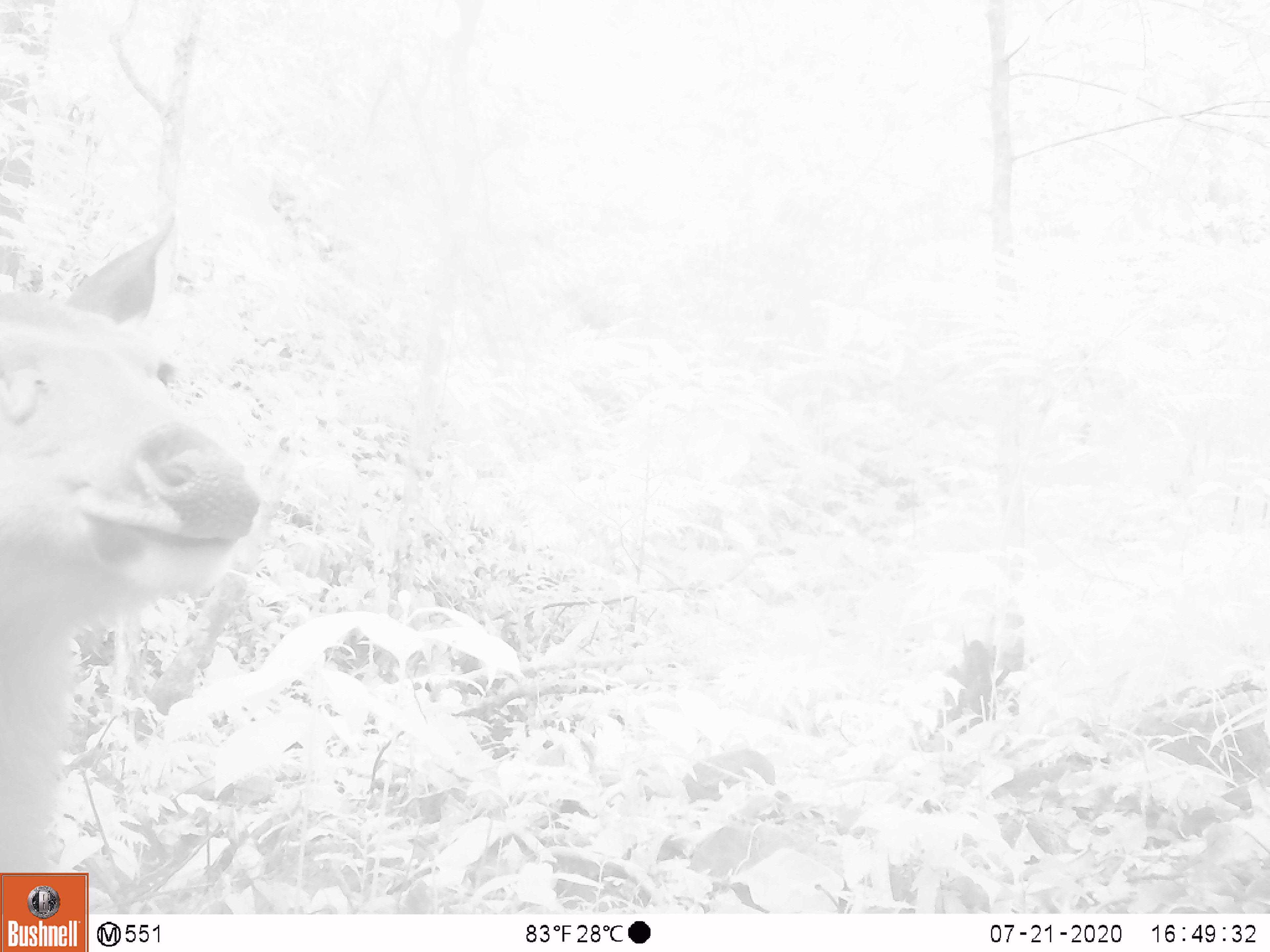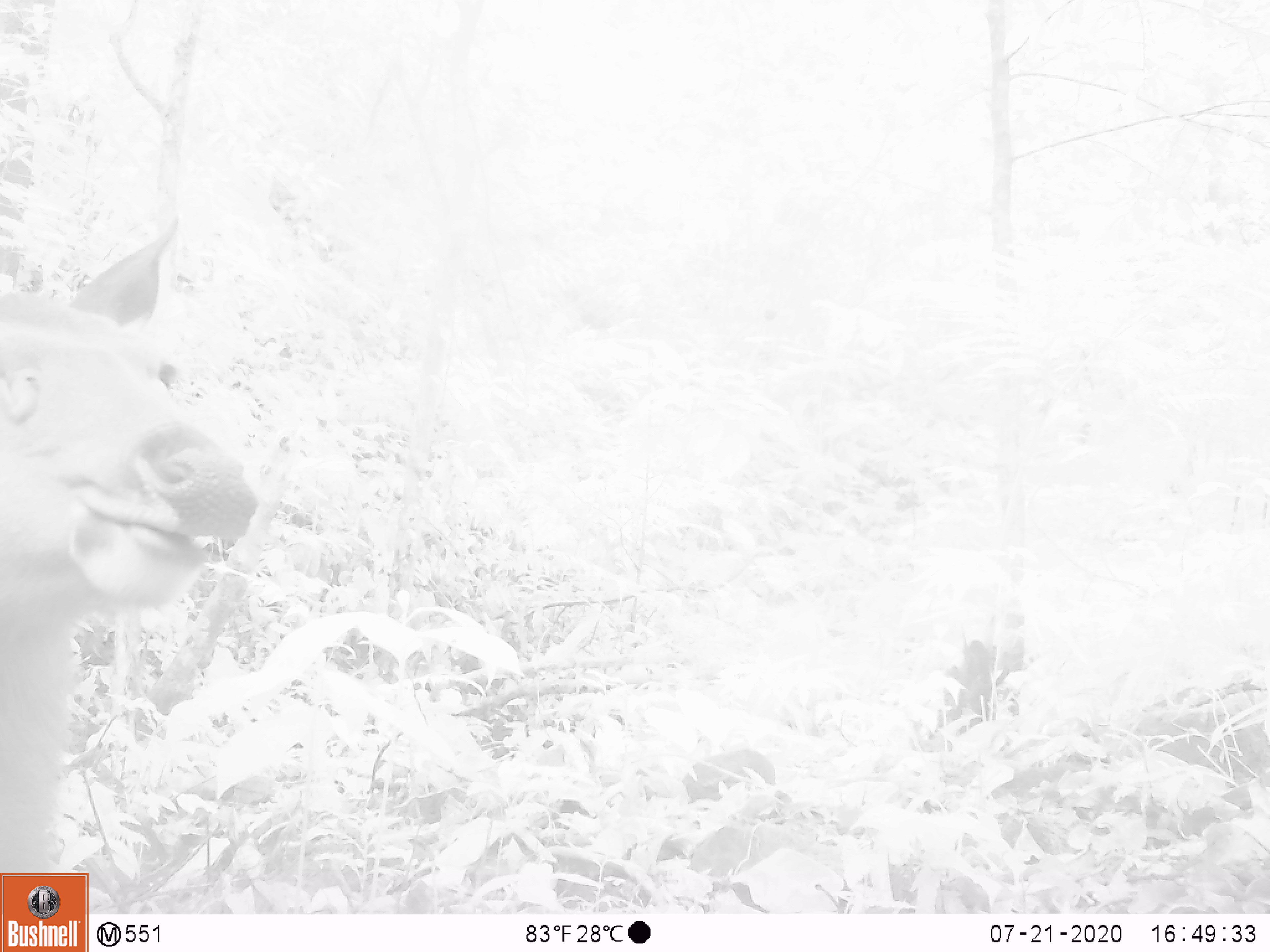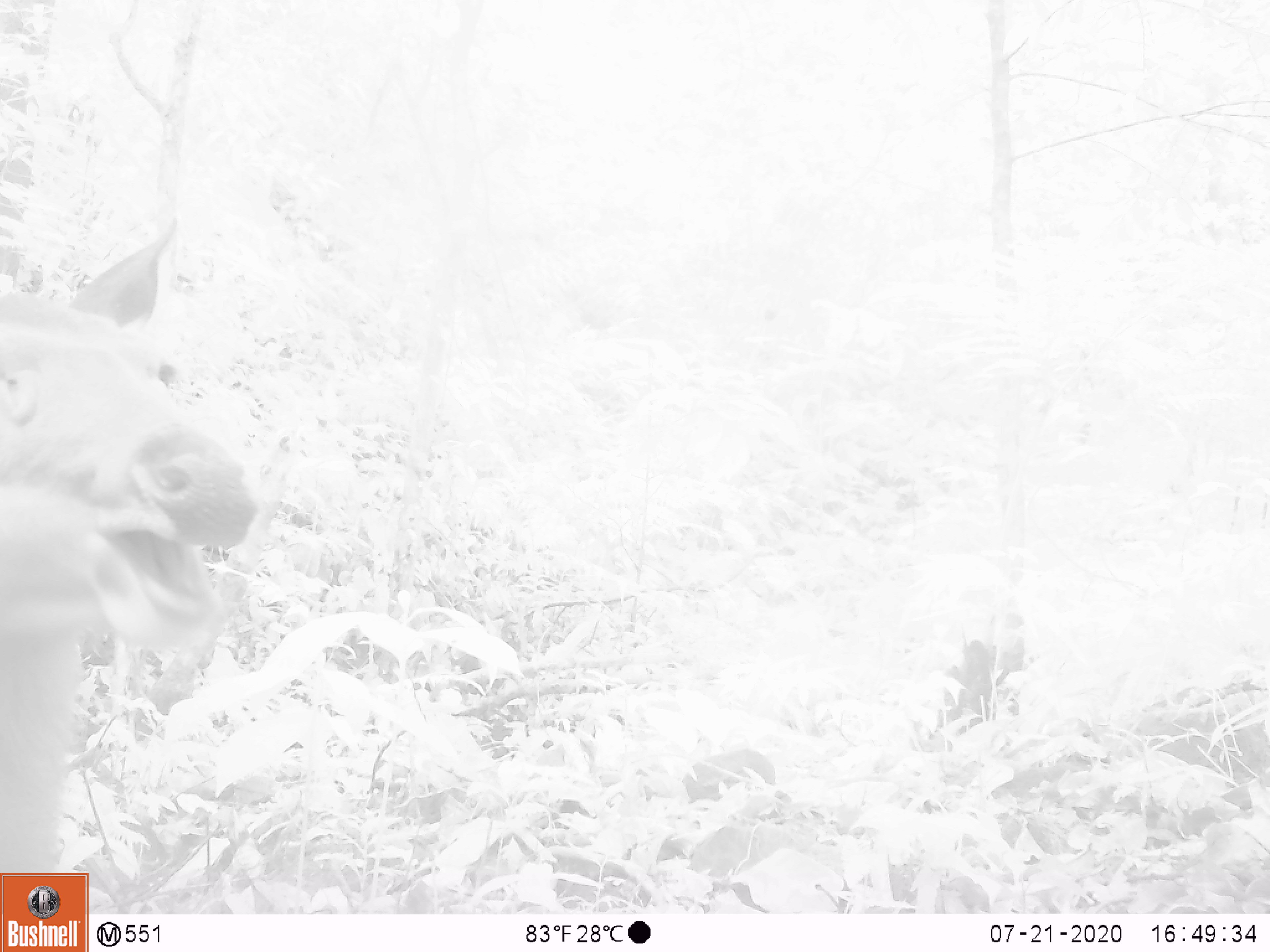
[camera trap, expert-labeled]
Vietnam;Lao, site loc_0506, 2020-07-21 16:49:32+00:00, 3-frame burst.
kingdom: Animalia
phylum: Chordata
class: Mammalia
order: Artiodactyla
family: Cervidae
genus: Rusa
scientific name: Rusa unicolor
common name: sambar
Sambar (Rusa unicolor). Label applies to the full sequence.